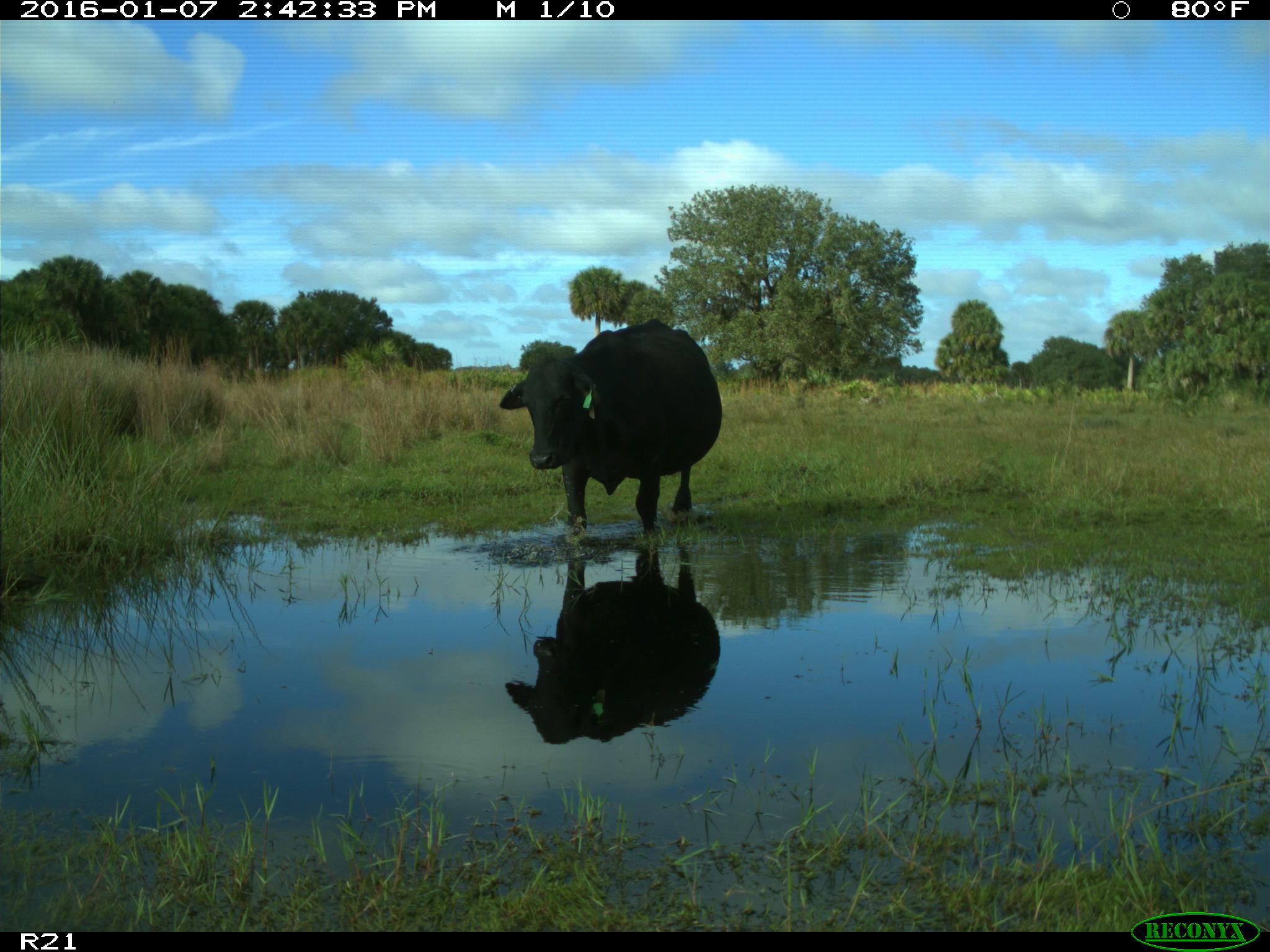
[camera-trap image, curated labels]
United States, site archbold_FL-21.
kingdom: Animalia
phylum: Chordata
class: Mammalia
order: Artiodactyla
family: Bovidae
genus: Bos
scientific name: Bos taurus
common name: domestic cow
Bos taurus (domestic cow).